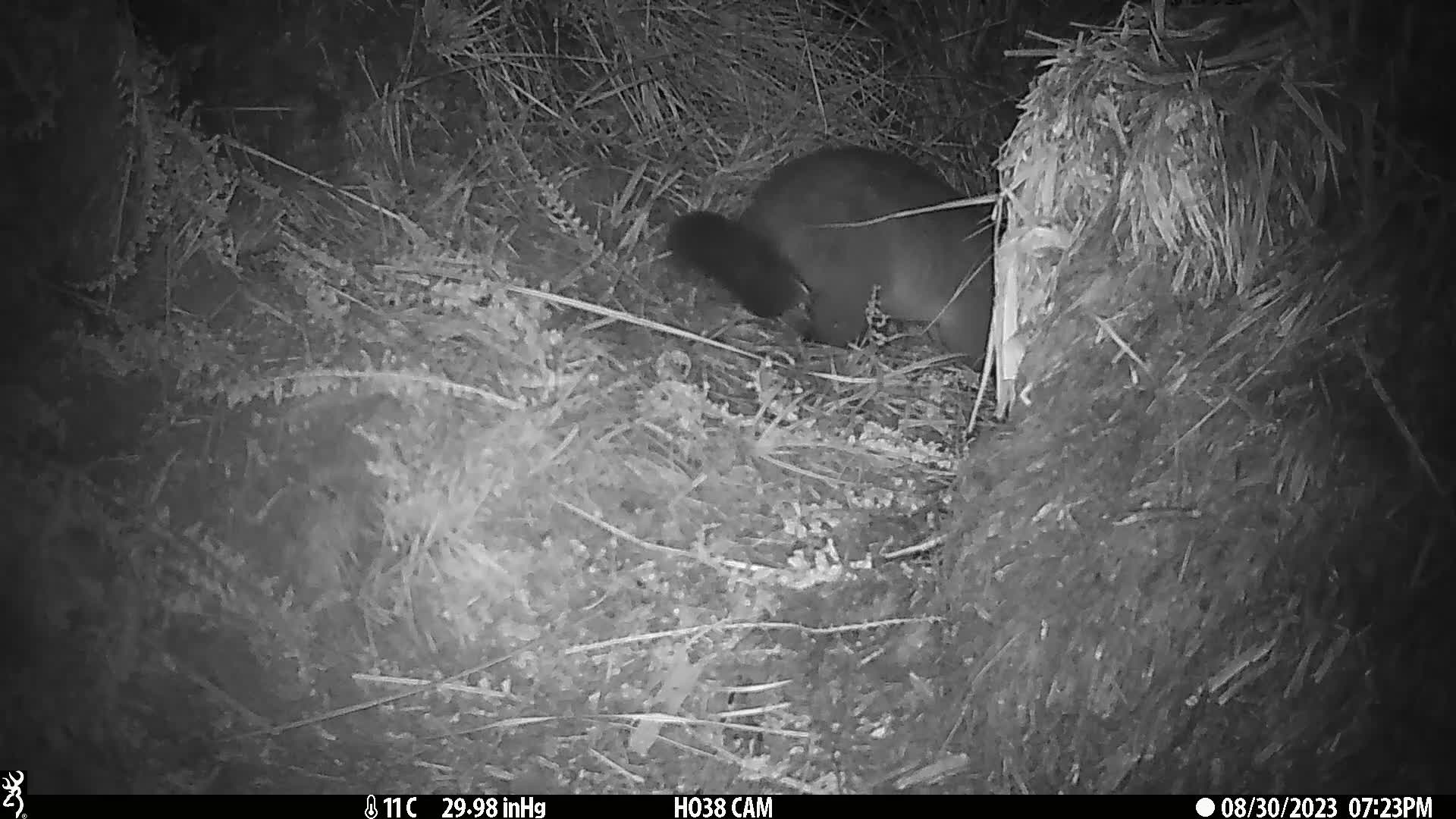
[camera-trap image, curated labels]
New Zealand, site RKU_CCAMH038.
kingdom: Animalia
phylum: Chordata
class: Mammalia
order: Diprotodontia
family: Phalangeridae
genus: Trichosurus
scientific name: Trichosurus vulpecula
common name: common brushtail possum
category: possum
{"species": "possum (common brushtail possum) (Trichosurus vulpecula)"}